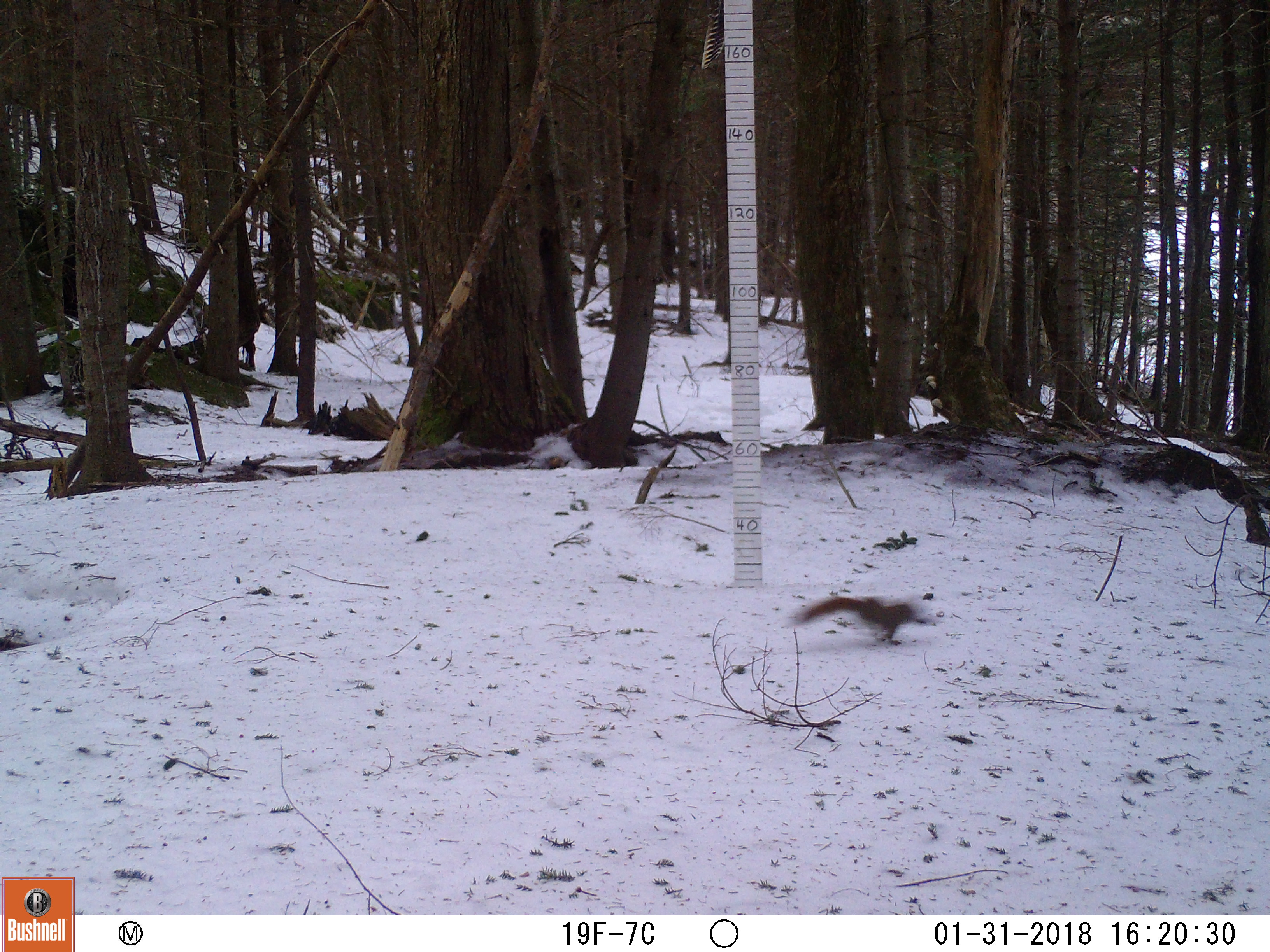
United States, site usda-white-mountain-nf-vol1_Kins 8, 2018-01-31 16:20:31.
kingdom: Animalia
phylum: Chordata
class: Mammalia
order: Rodentia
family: Sciuridae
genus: Tamiasciurus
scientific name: Tamiasciurus hudsonicus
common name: red squirrel